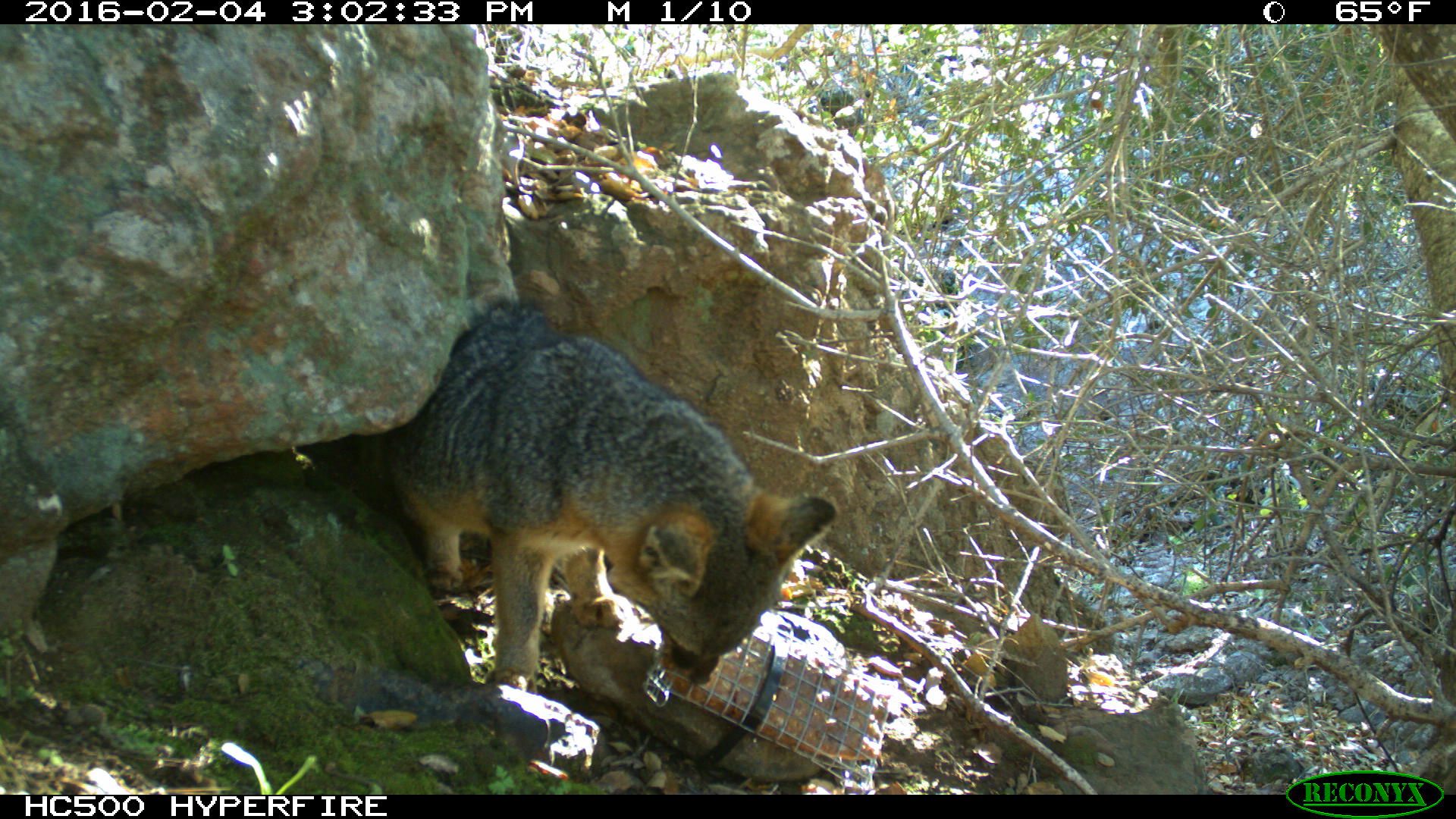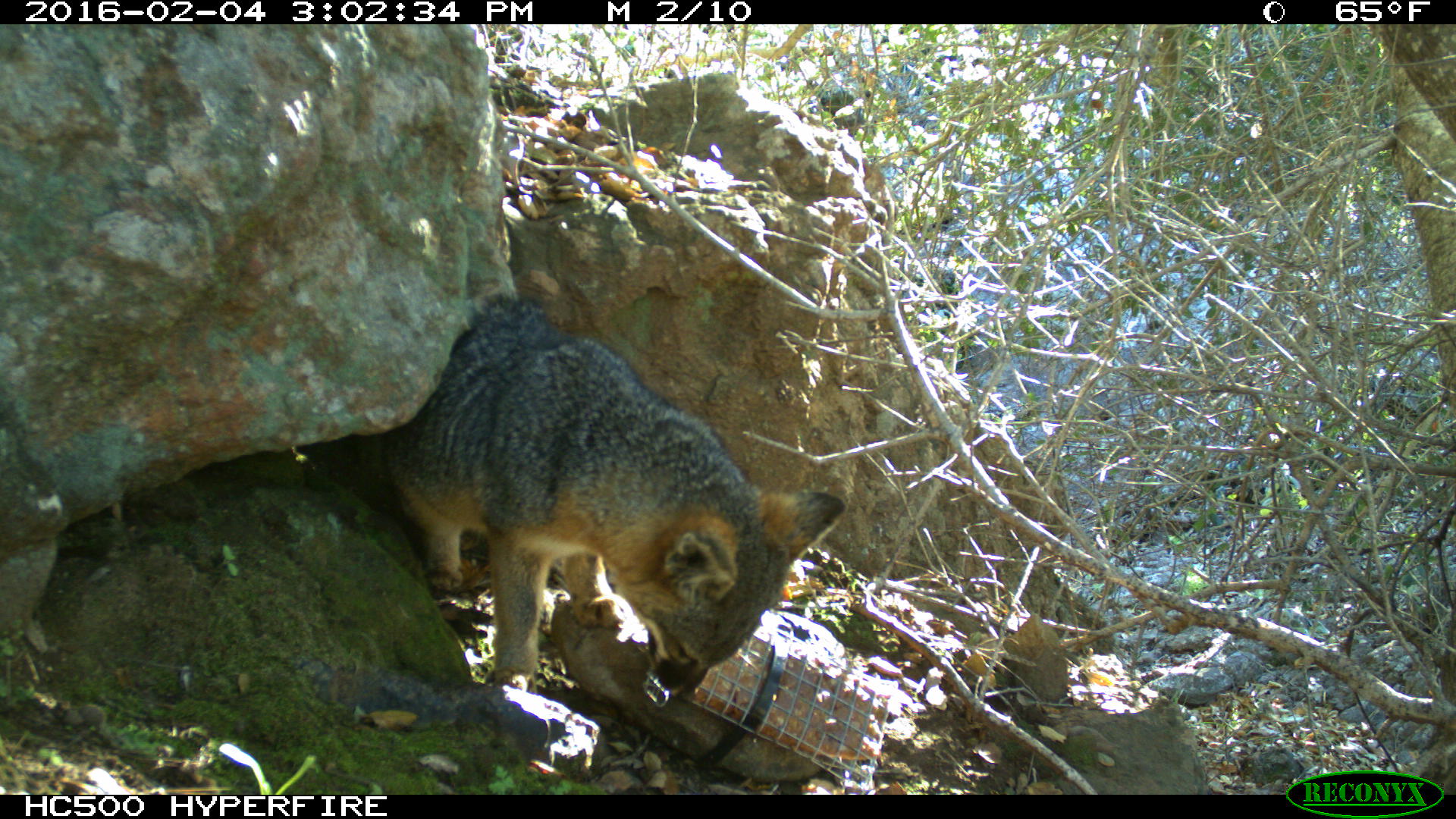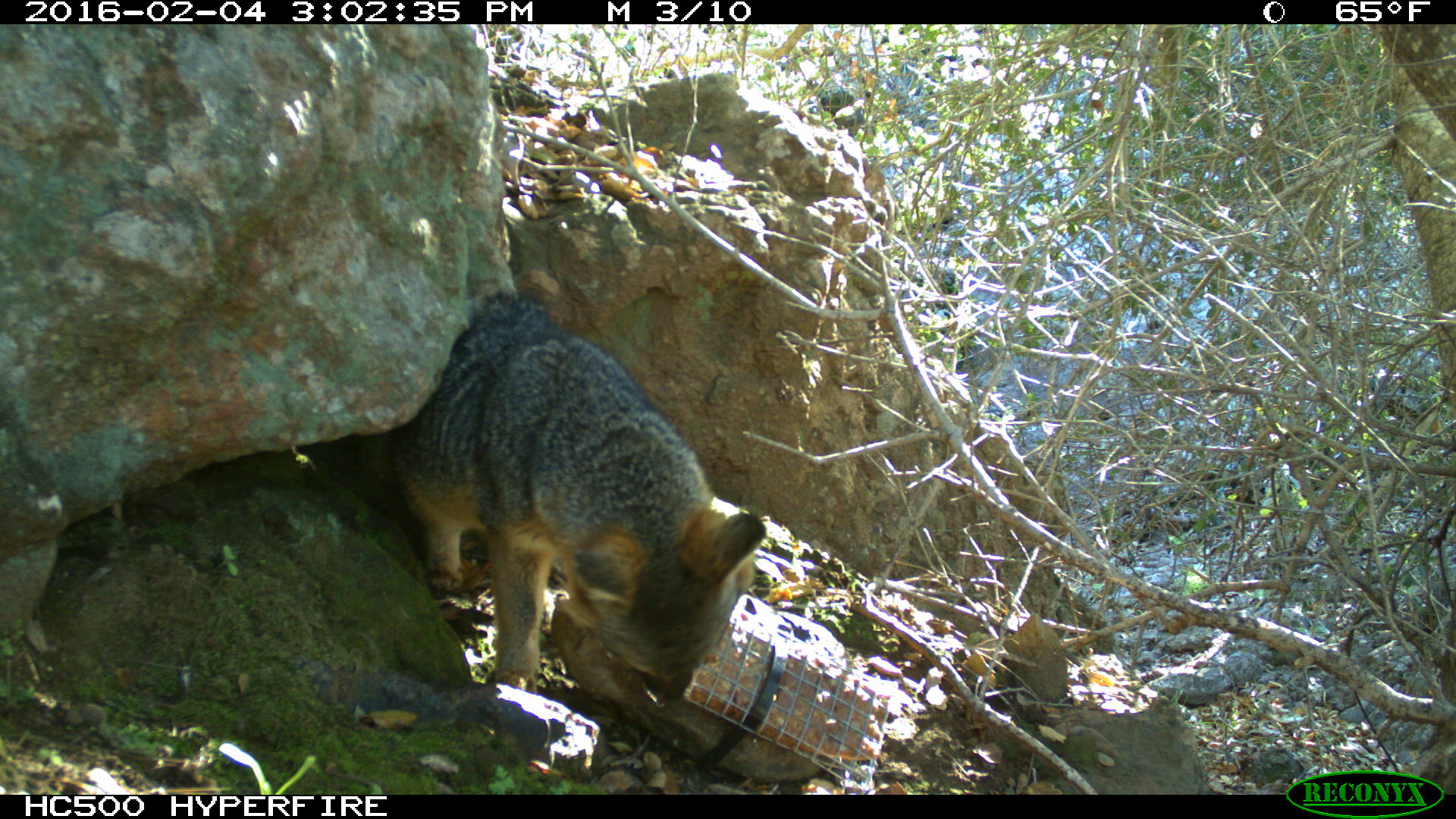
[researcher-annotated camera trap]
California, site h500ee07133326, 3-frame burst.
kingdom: Animalia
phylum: Chordata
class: Mammalia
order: Carnivora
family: Canidae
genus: Urocyon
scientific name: Urocyon littoralis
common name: island fox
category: fox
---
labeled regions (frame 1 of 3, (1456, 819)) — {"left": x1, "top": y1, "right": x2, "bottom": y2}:
fox: {"left": 381, "top": 296, "right": 839, "bottom": 694}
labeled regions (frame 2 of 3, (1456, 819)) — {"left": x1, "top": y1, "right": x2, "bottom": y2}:
fox: {"left": 375, "top": 296, "right": 846, "bottom": 694}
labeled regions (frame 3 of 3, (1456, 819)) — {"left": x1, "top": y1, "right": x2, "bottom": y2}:
fox: {"left": 359, "top": 293, "right": 767, "bottom": 701}